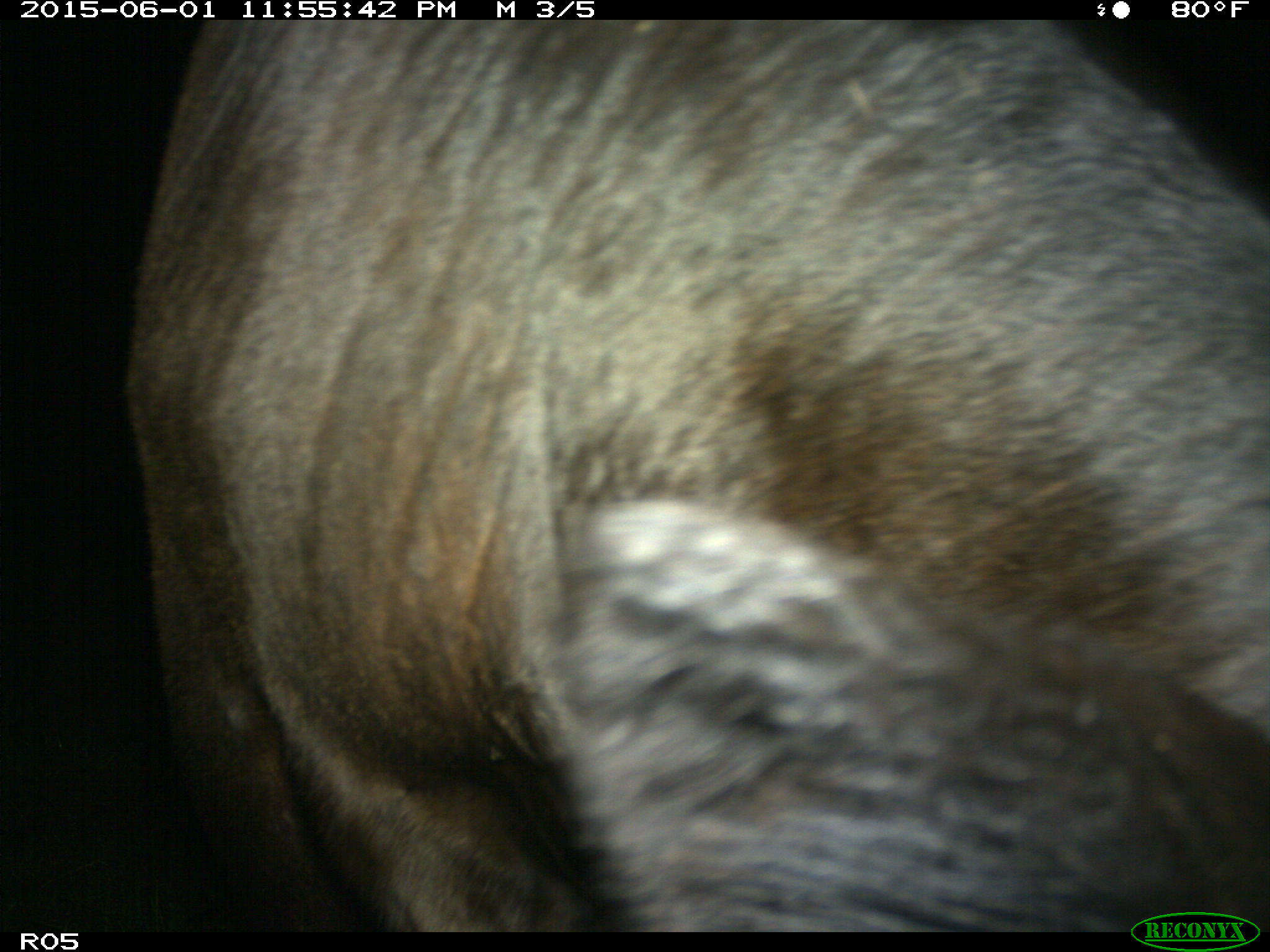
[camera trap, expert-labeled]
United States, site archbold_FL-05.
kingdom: Animalia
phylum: Chordata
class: Mammalia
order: Artiodactyla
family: Bovidae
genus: Bos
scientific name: Bos taurus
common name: domestic cow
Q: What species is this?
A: Bos taurus (domestic cow).